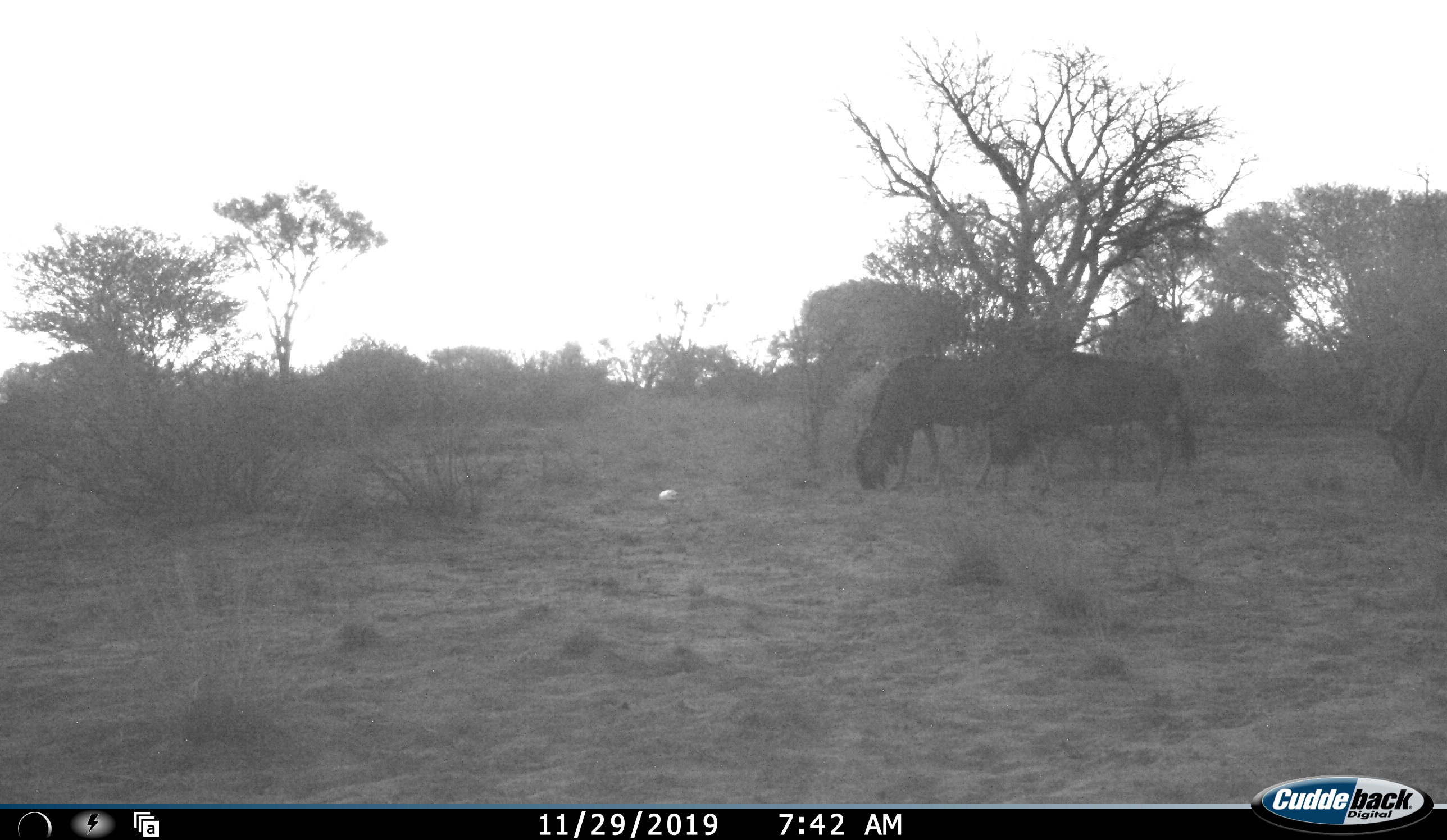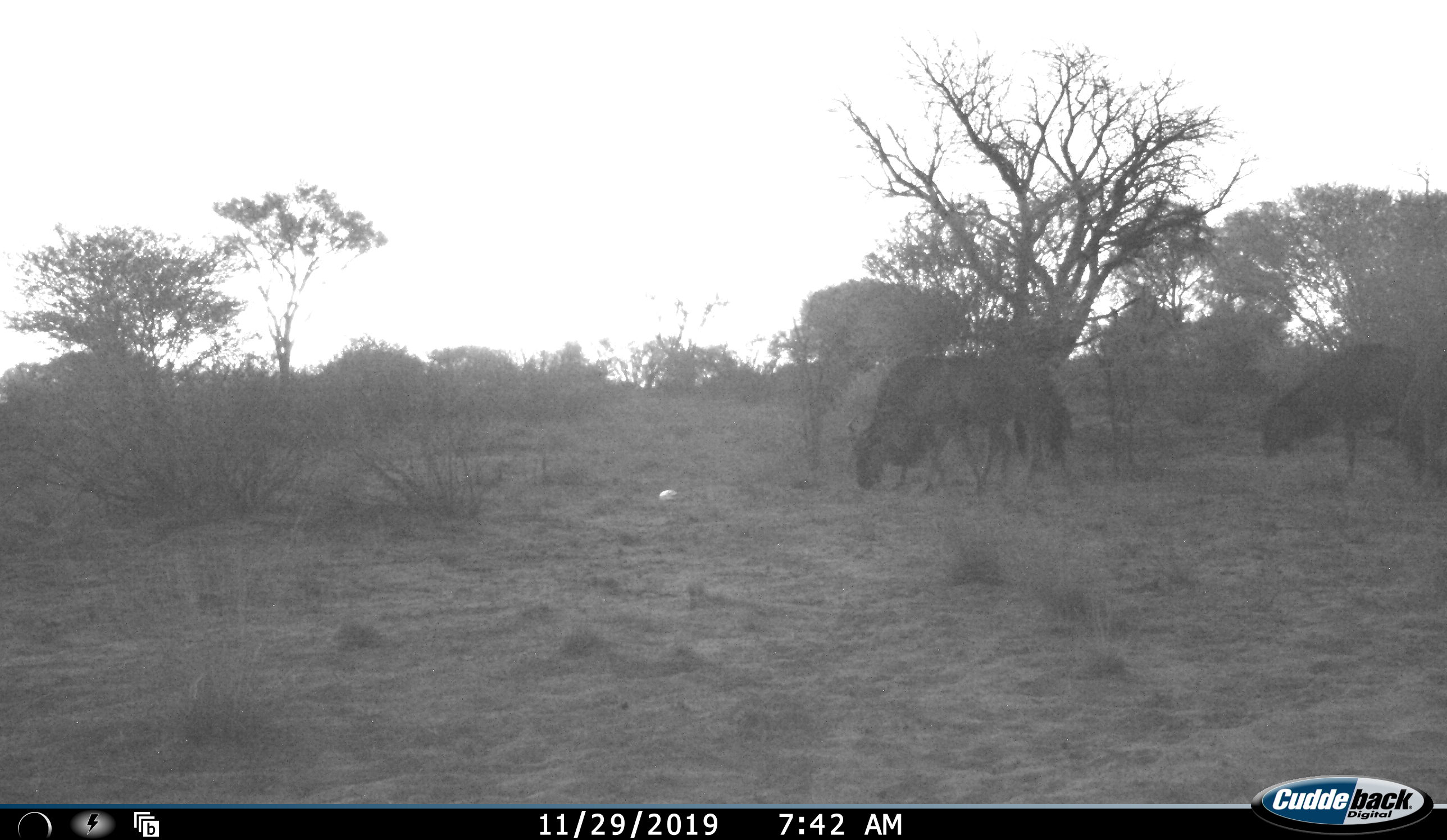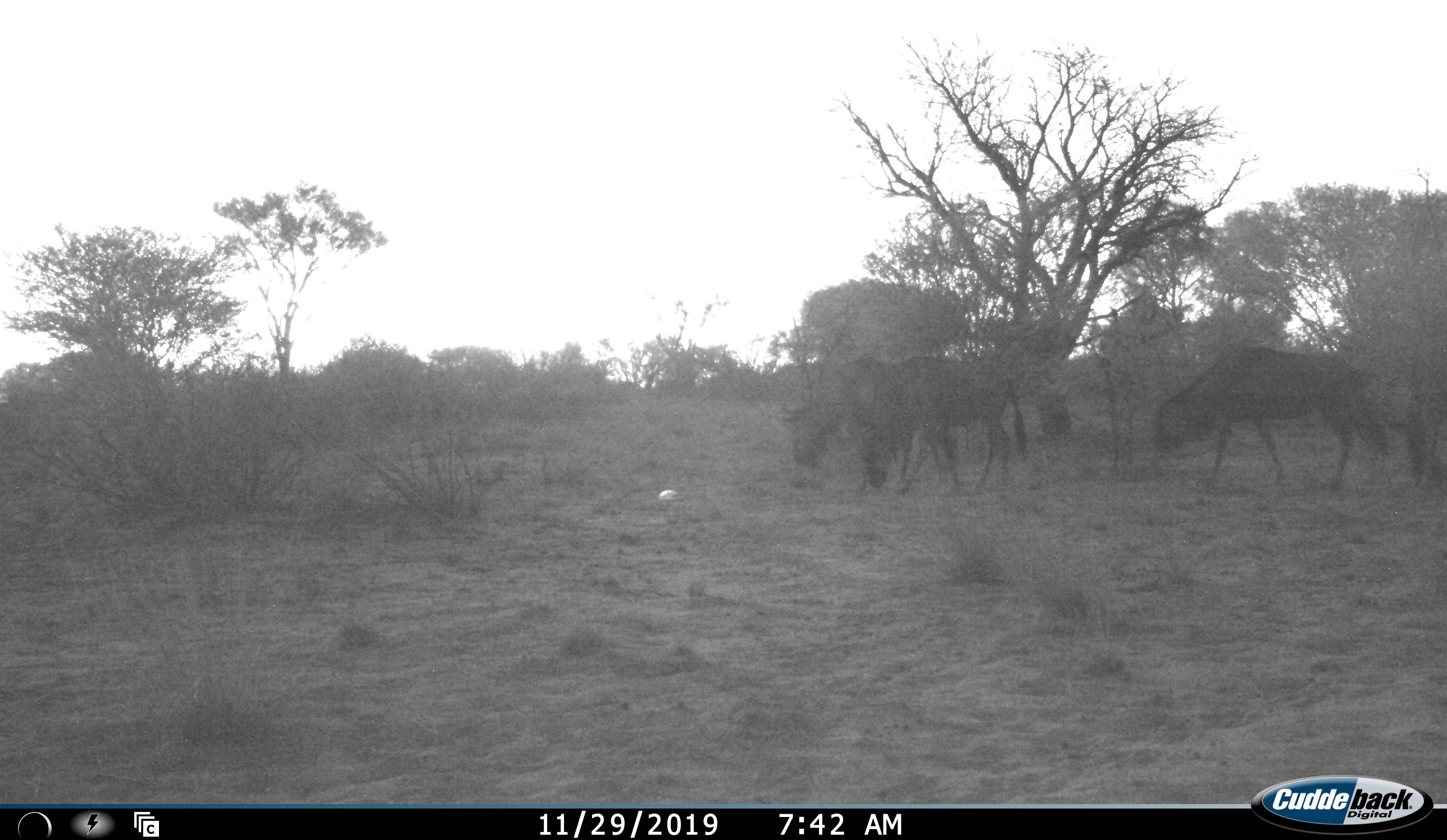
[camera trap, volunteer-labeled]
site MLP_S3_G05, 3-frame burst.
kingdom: Animalia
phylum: Chordata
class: Mammalia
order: Artiodactyla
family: Bovidae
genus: Connochaetes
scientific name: Connochaetes taurinus taurinus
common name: blue wildebeest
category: wildebeestblue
Wildebeestblue (blue wildebeest) (Connochaetes taurinus taurinus), count 4. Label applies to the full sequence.